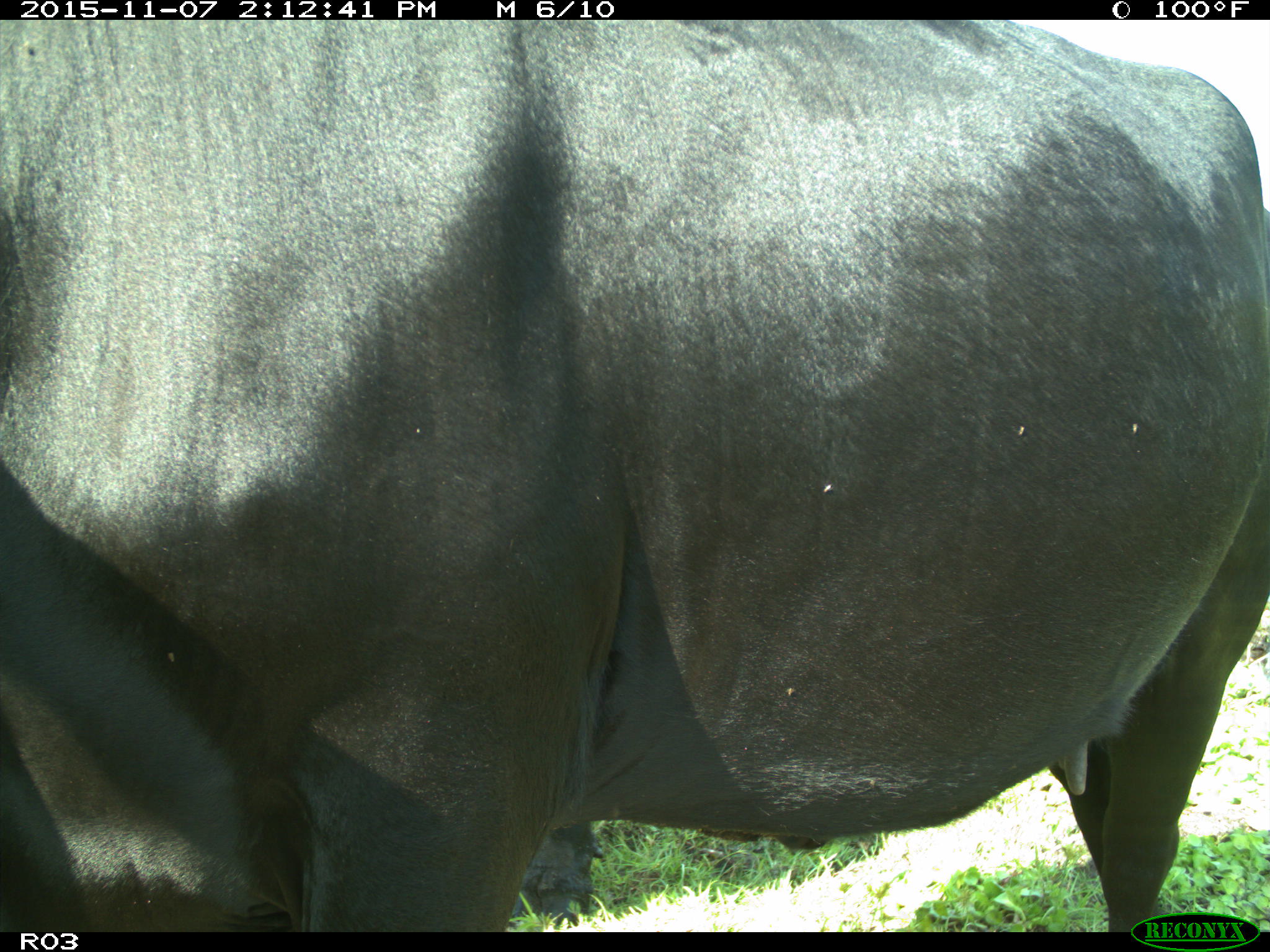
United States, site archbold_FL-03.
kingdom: Animalia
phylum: Chordata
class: Mammalia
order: Artiodactyla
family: Bovidae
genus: Bos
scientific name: Bos taurus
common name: domestic cow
Bos taurus (domestic cow).